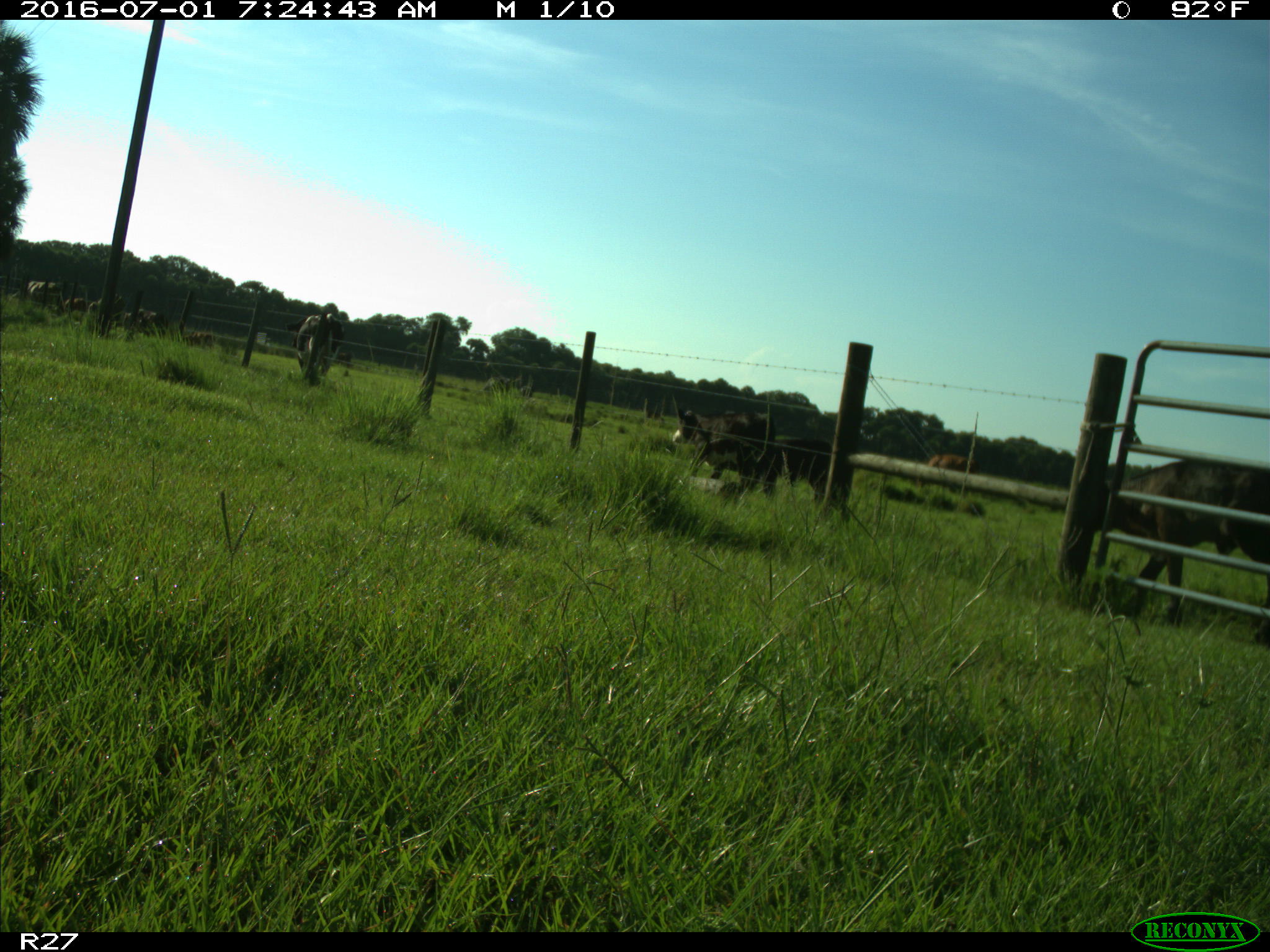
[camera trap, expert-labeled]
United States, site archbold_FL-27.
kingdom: Animalia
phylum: Chordata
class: Mammalia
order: Artiodactyla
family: Bovidae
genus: Bos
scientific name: Bos taurus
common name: domestic cow